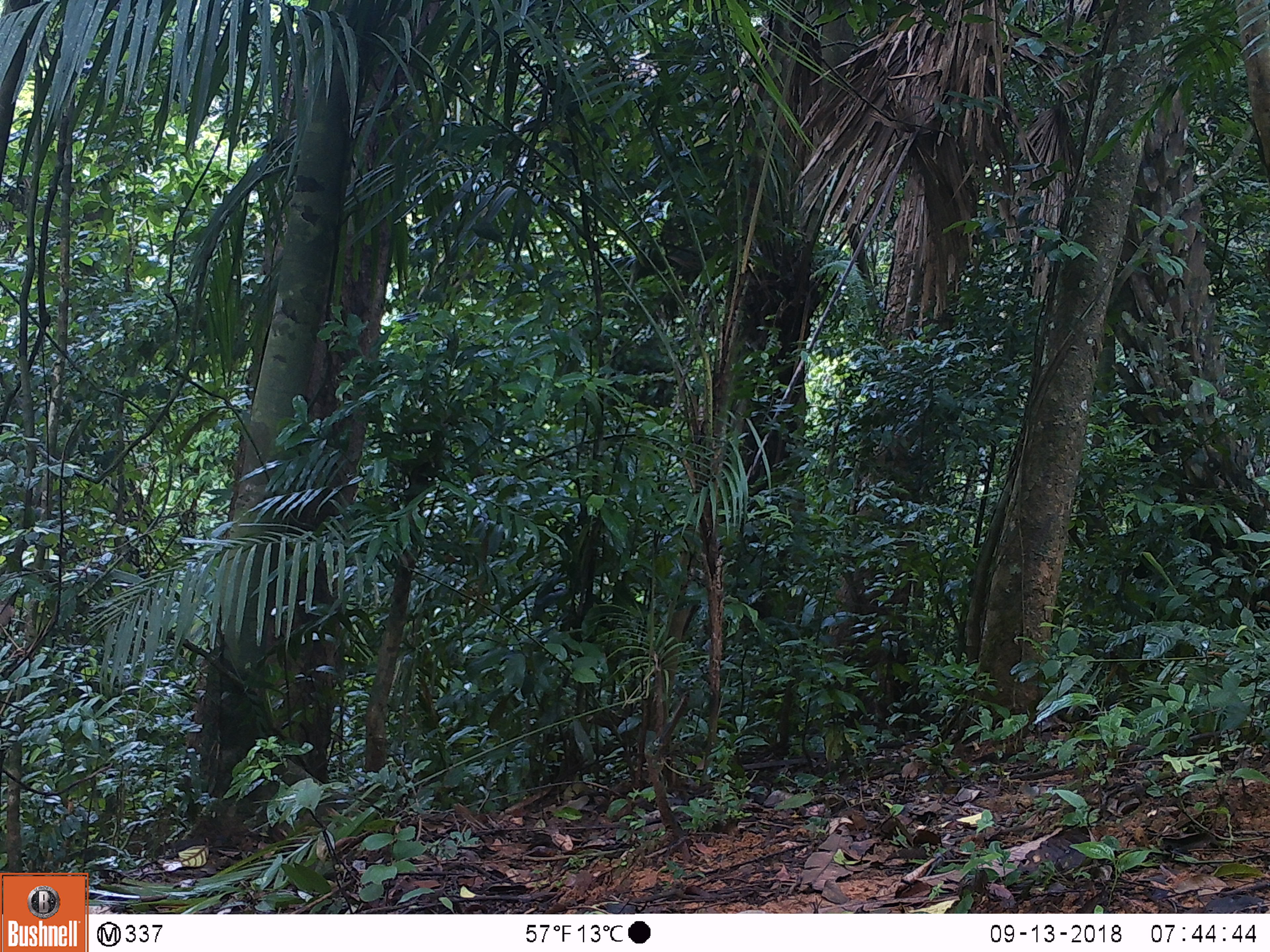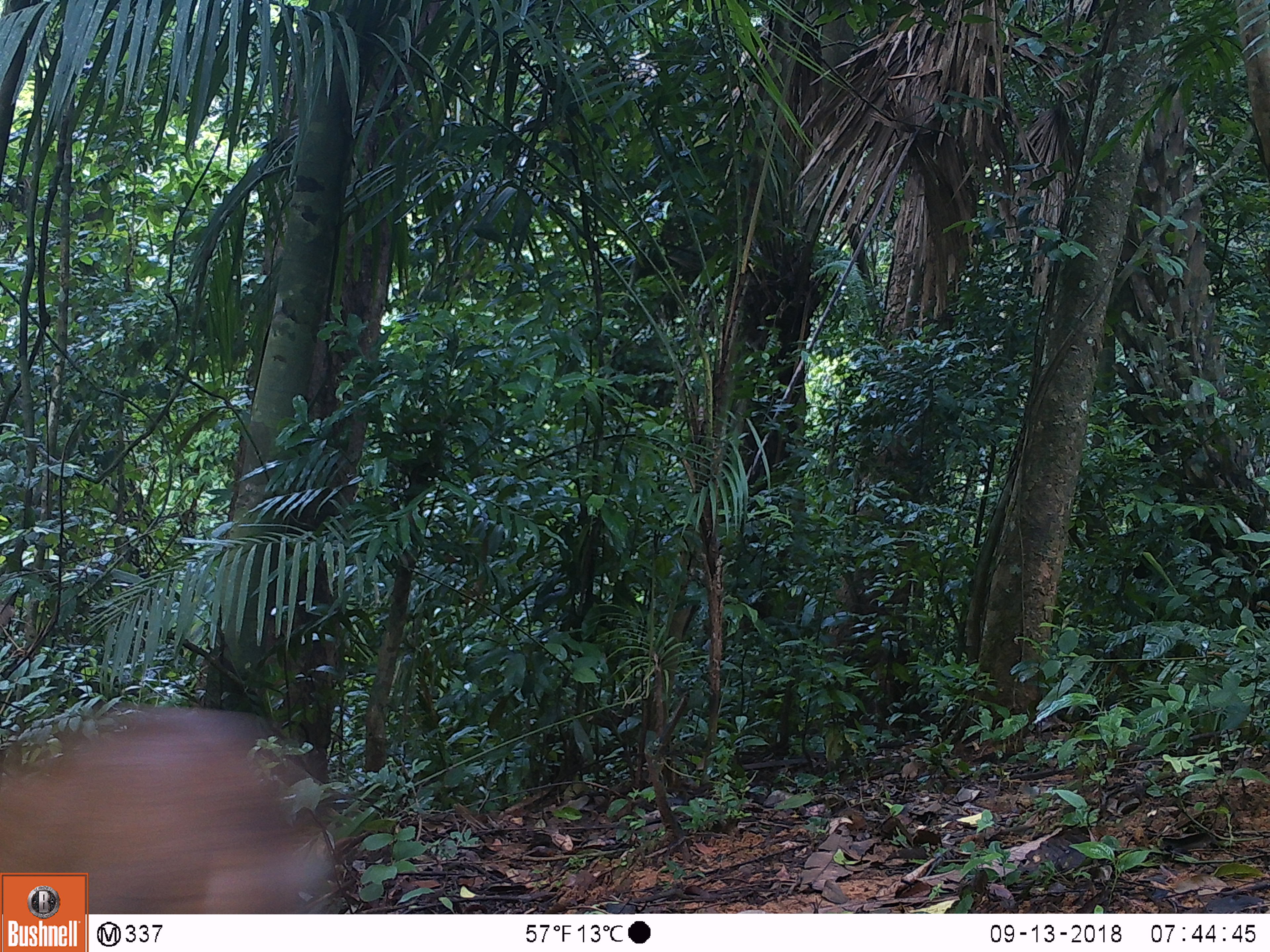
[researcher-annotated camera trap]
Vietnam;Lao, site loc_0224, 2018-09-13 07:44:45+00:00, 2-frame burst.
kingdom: Animalia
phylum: Chordata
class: Mammalia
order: Artiodactyla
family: Cervidae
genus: Muntiacus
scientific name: Muntiacus vuquangensis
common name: large-antlered muntjac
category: large antlered muntjac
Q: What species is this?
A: Large antlered muntjac (large-antlered muntjac) (Muntiacus vuquangensis).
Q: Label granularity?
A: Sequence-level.